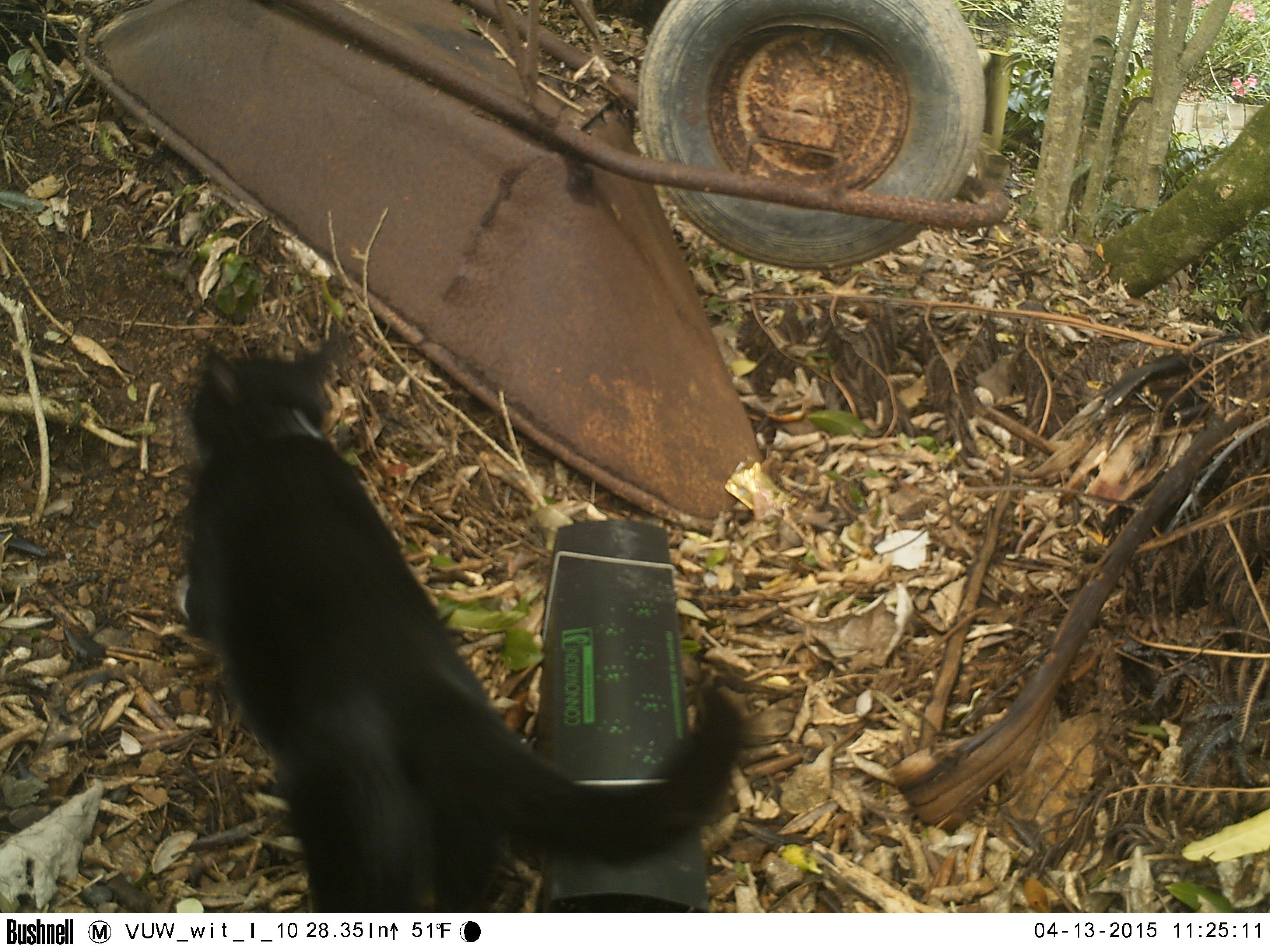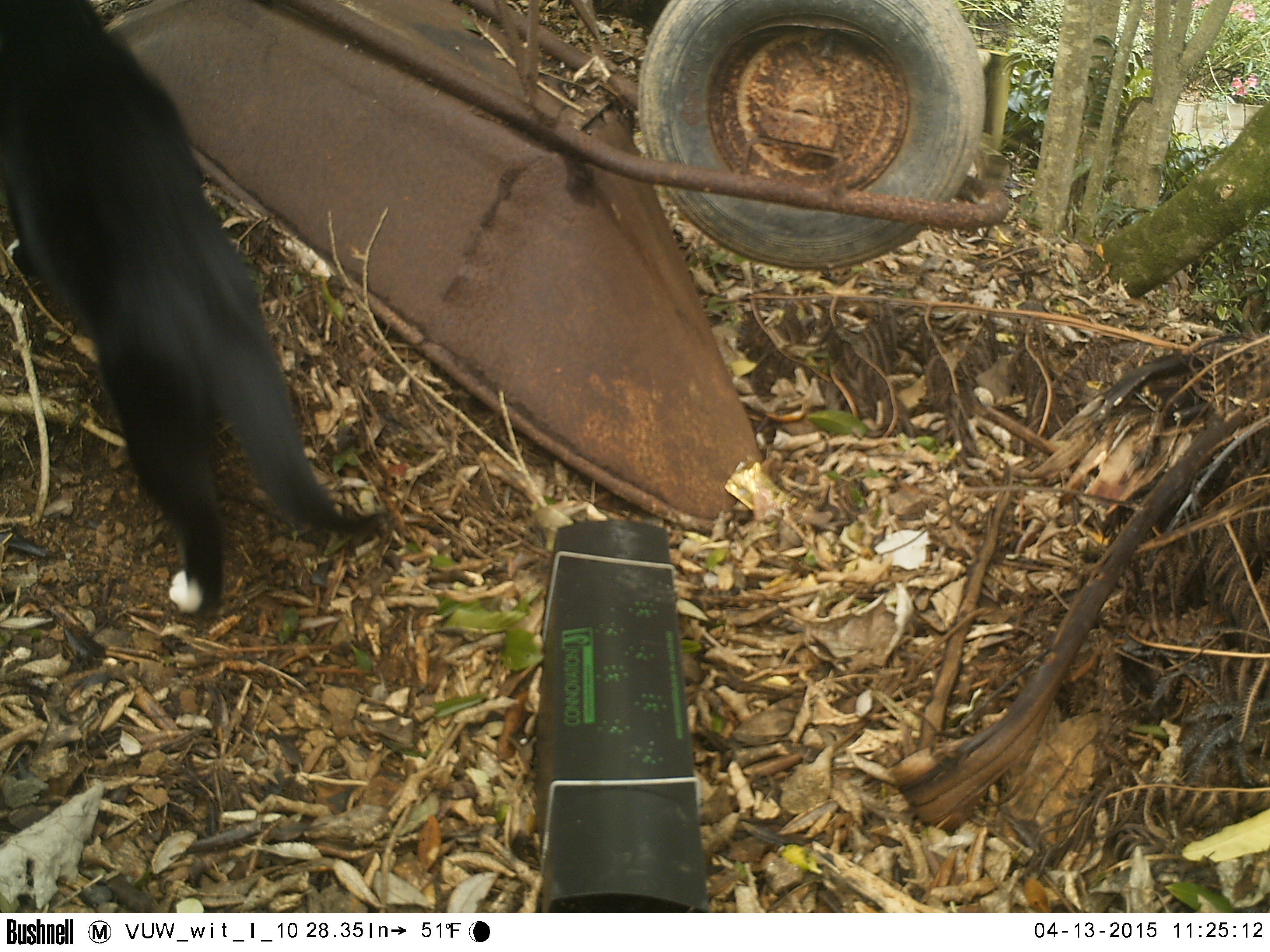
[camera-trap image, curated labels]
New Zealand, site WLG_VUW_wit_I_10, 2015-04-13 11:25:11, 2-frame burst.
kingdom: Animalia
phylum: Chordata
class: Mammalia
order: Carnivora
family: Felidae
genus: Felis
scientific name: Felis catus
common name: domestic cat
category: cat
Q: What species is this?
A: Cat (domestic cat) (Felis catus).